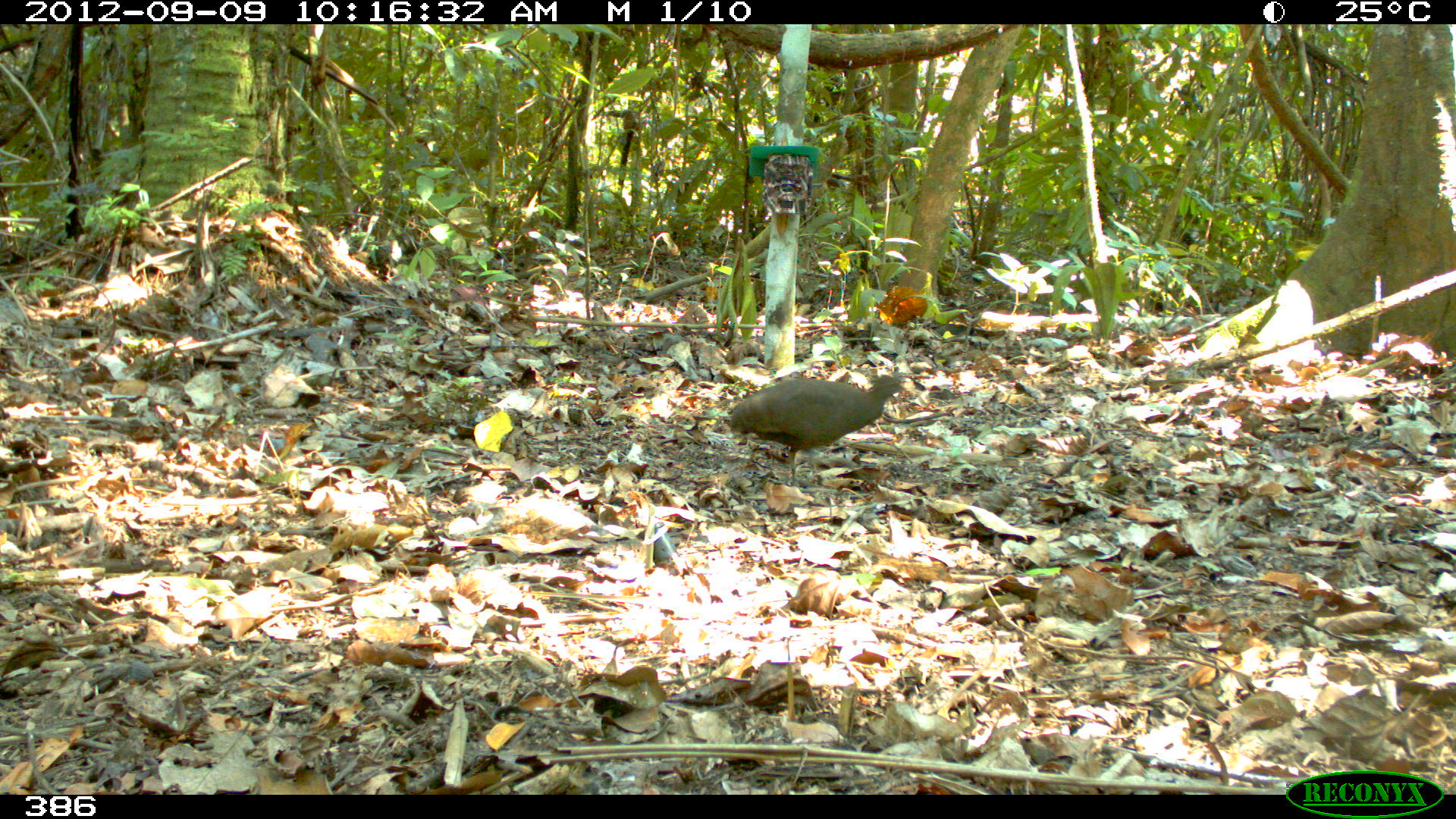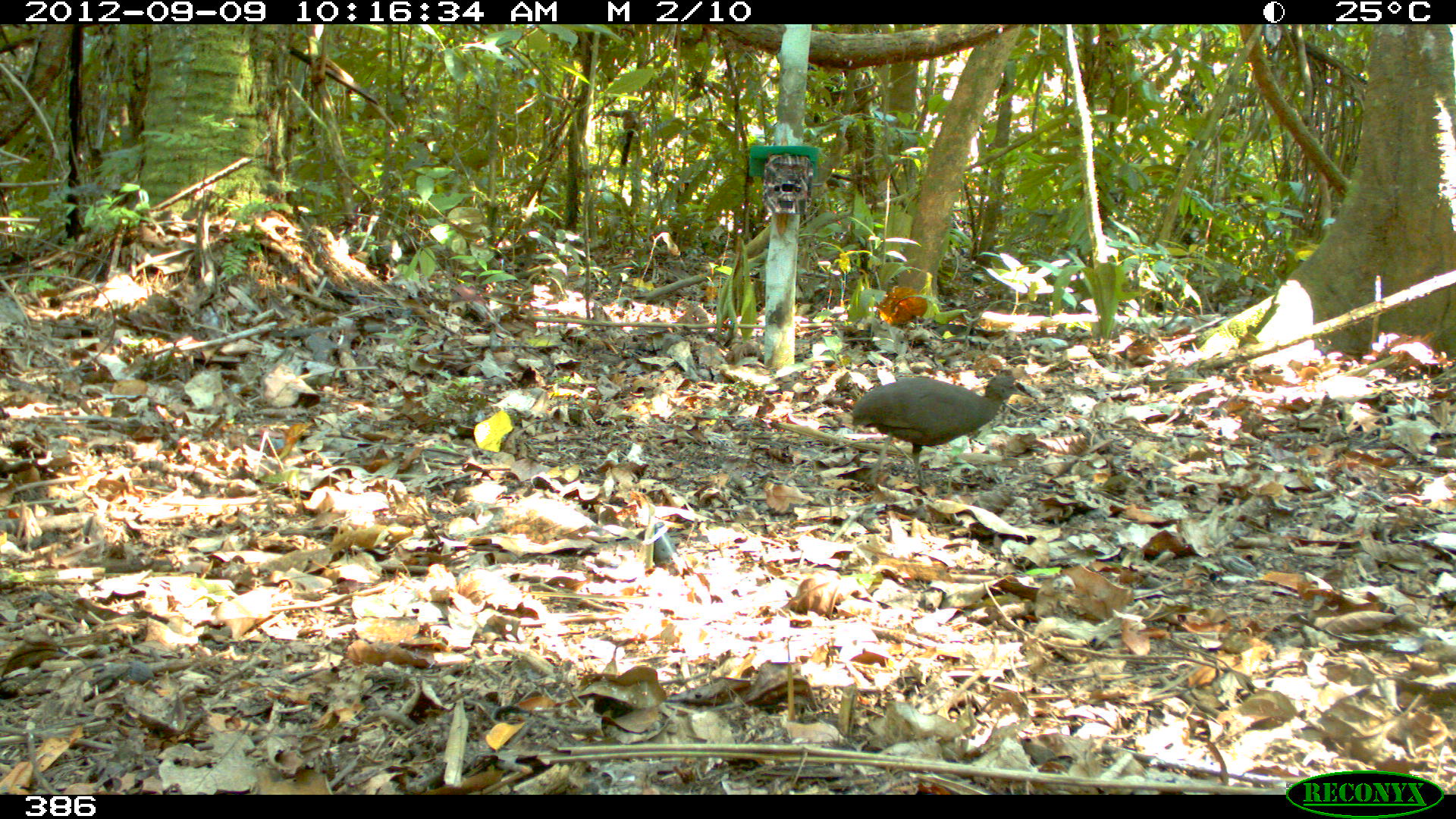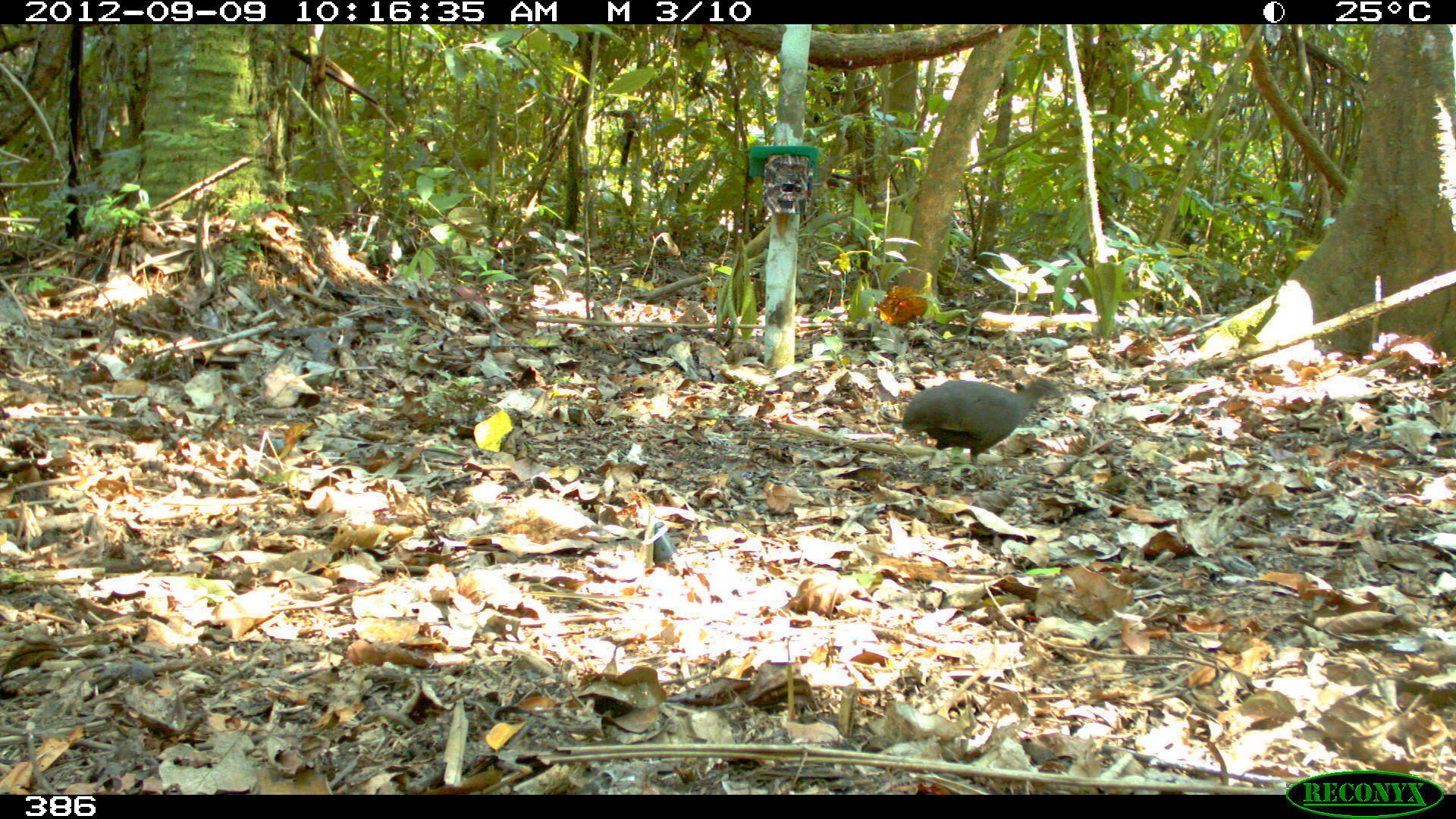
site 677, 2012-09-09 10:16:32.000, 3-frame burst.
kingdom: Animalia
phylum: Chordata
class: Aves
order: Galliformes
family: Phasianidae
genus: Alectoris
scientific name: Alectoris rufa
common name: red-legged partridge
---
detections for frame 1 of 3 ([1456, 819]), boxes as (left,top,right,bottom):
alectoris rufa: (725,372,907,486)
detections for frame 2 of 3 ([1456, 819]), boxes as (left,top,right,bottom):
alectoris rufa: (847,371,1024,487)